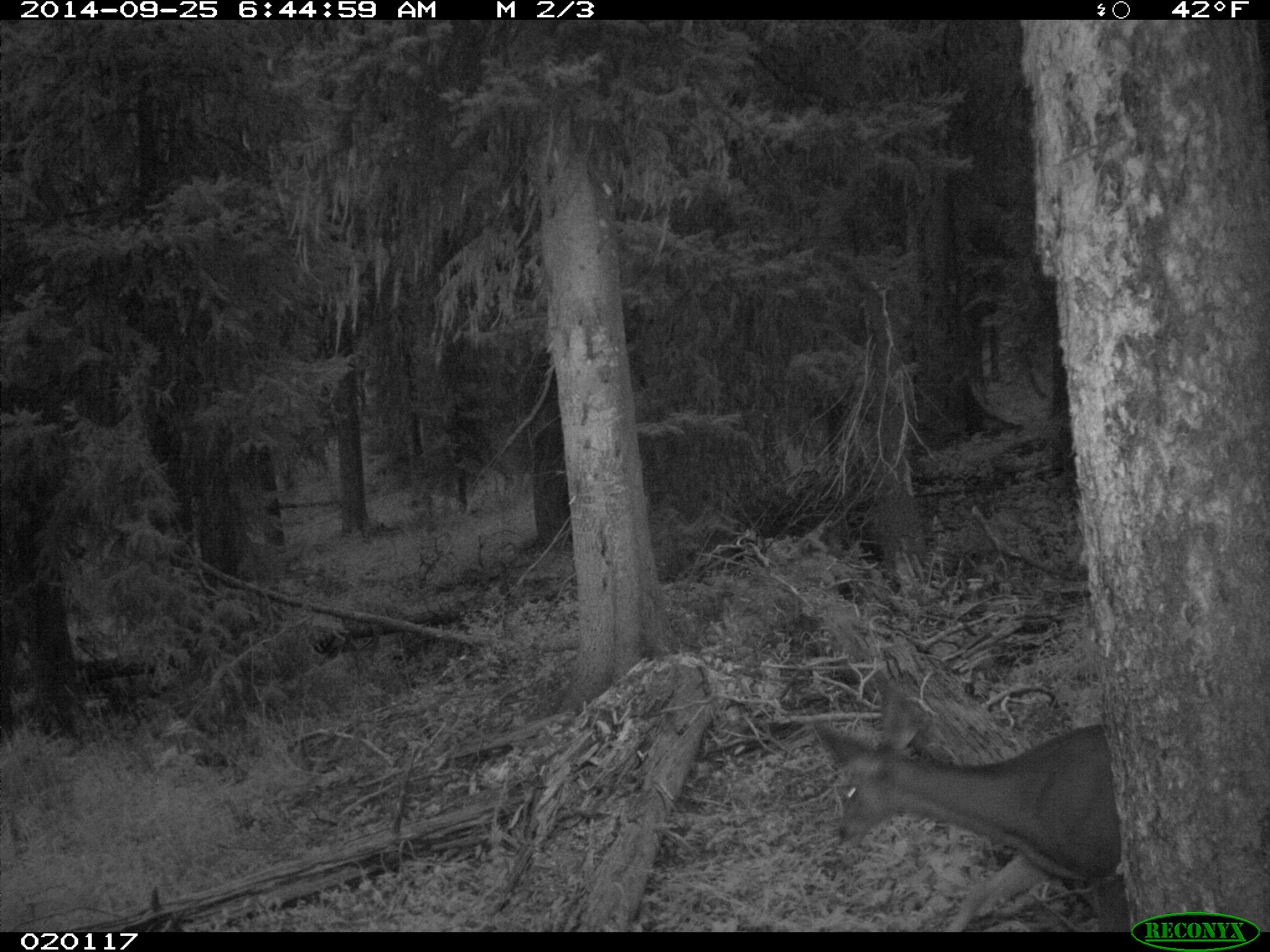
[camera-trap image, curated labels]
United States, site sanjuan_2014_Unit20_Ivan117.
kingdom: Animalia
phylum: Chordata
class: Mammalia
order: Artiodactyla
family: Cervidae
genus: Odocoileus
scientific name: Odocoileus hemionus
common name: mule deer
Odocoileus hemionus (mule deer).